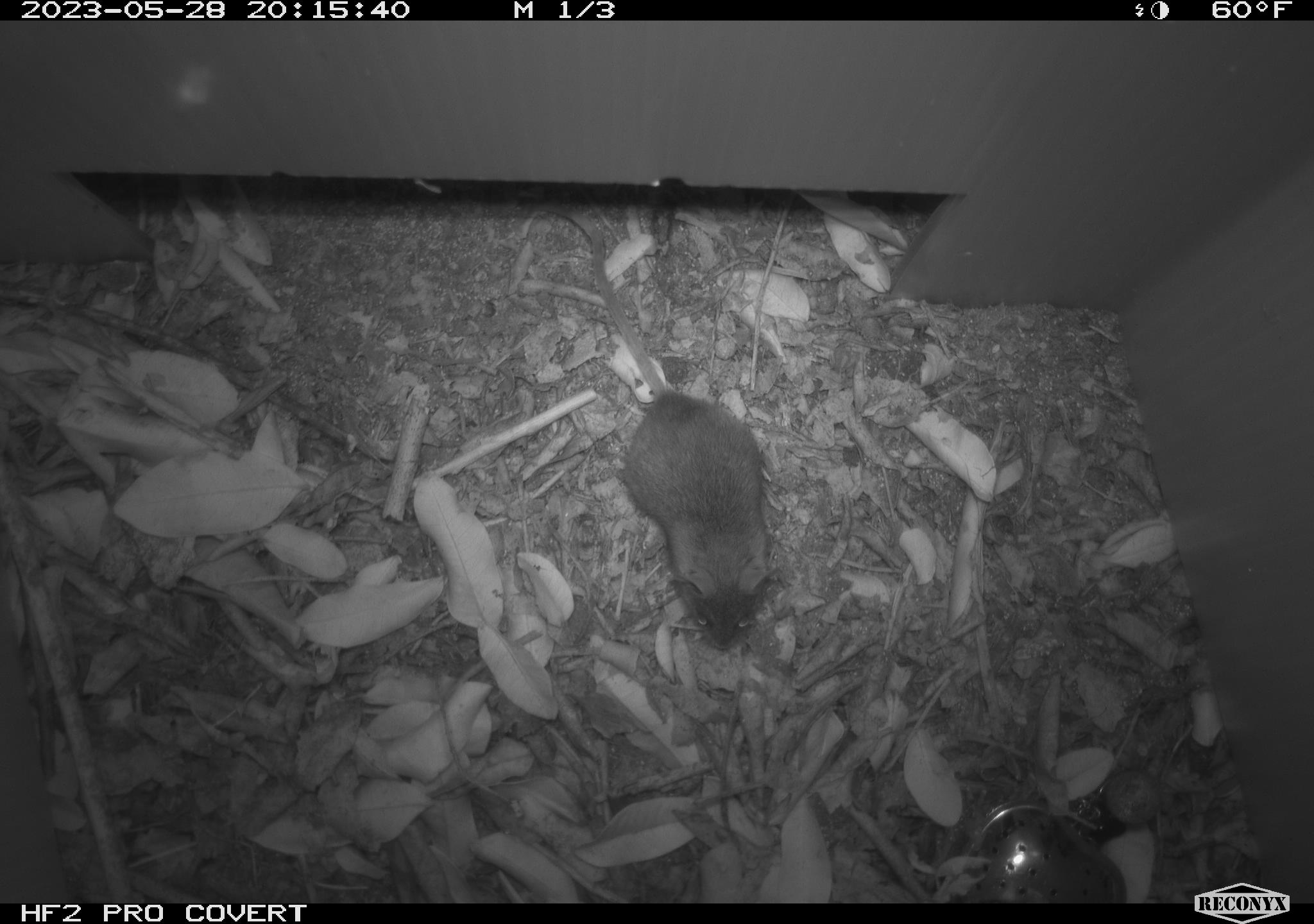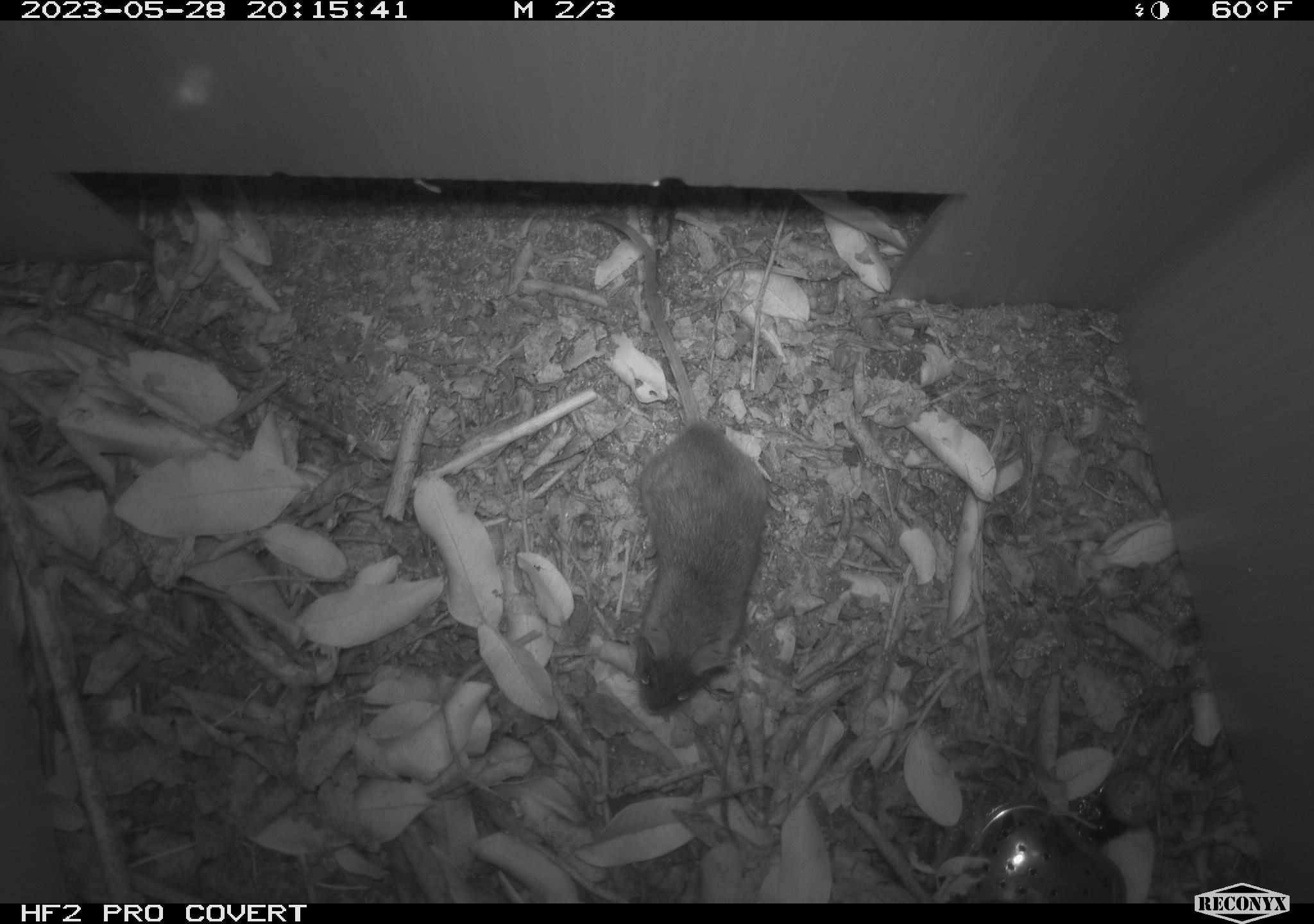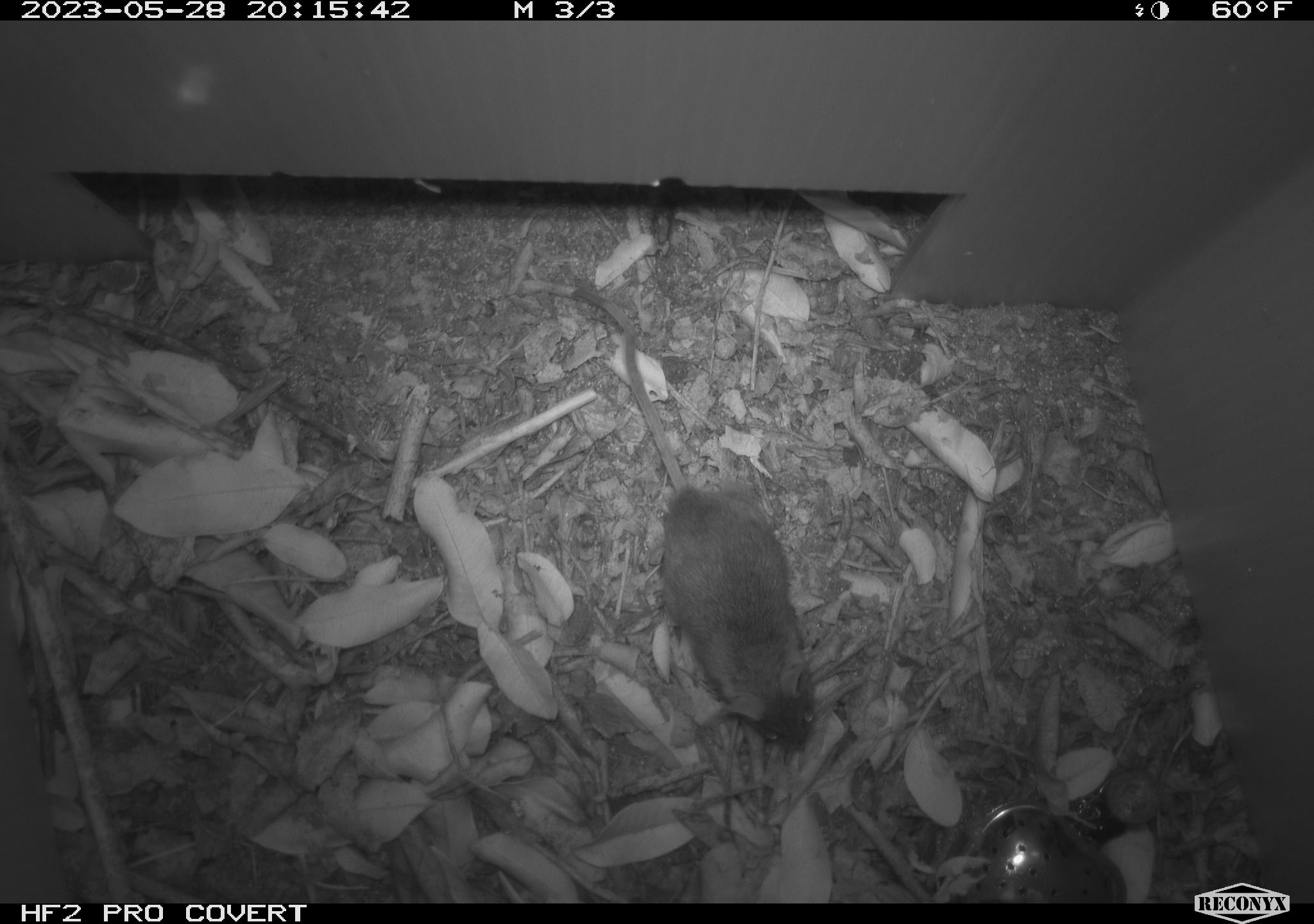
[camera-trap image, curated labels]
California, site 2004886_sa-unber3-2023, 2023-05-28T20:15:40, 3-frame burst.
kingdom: Animalia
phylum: Chordata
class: Mammalia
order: Rodentia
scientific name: Rodentia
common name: mouse species